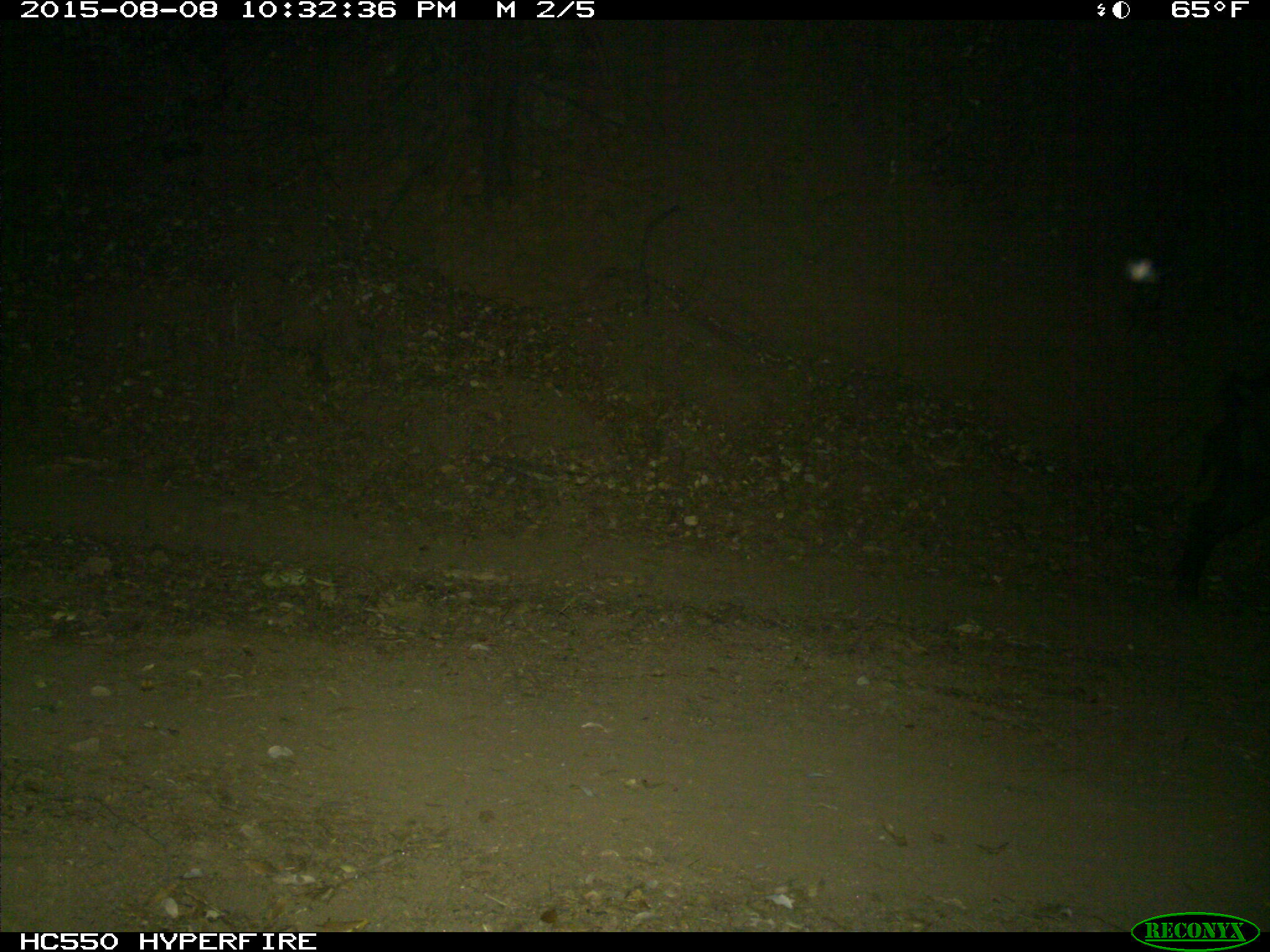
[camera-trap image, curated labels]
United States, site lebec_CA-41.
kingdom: Animalia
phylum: Chordata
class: Mammalia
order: Artiodactyla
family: Suidae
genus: Sus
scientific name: Sus scrofa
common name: wild boar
Sus scrofa (wild boar).